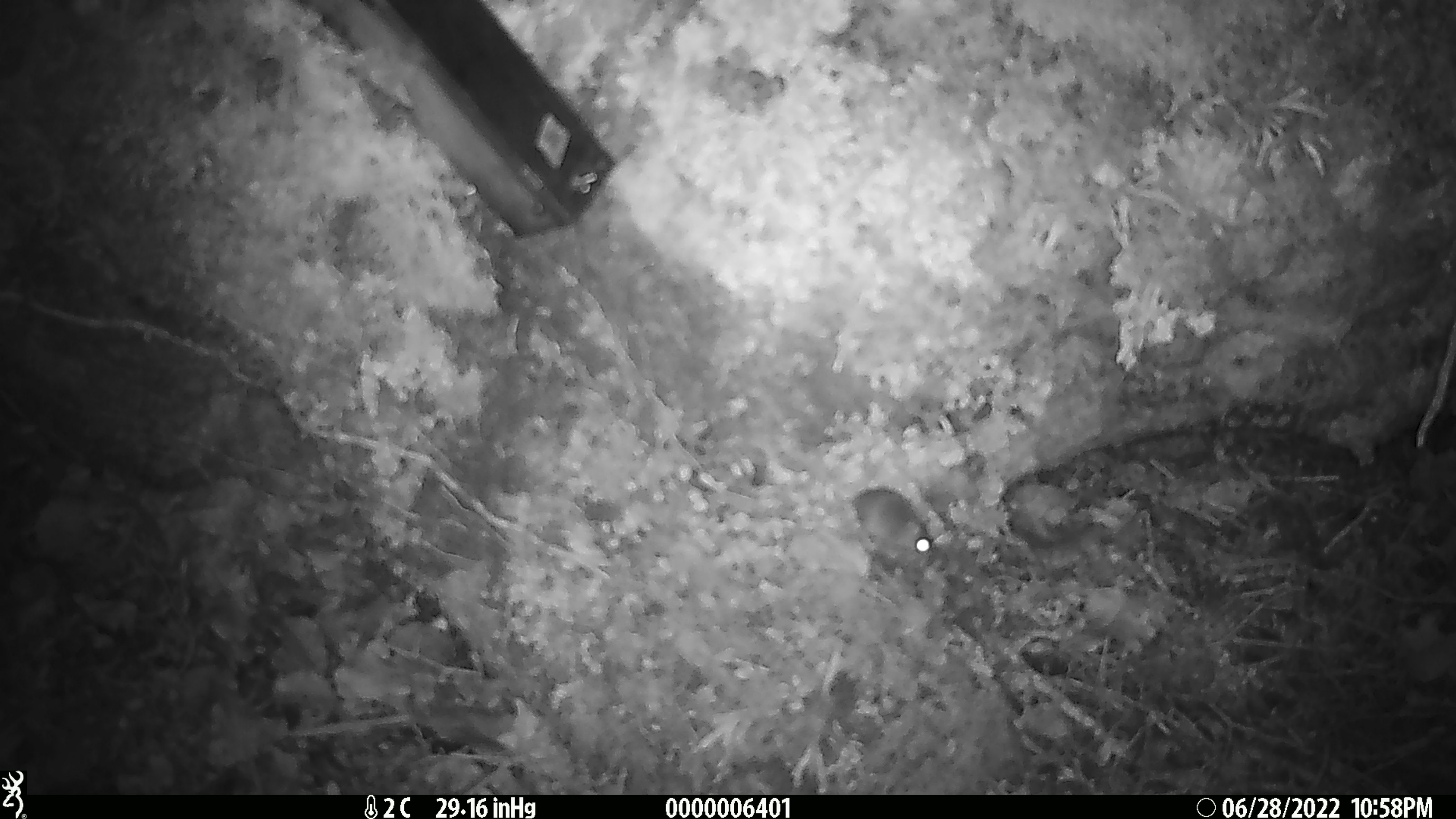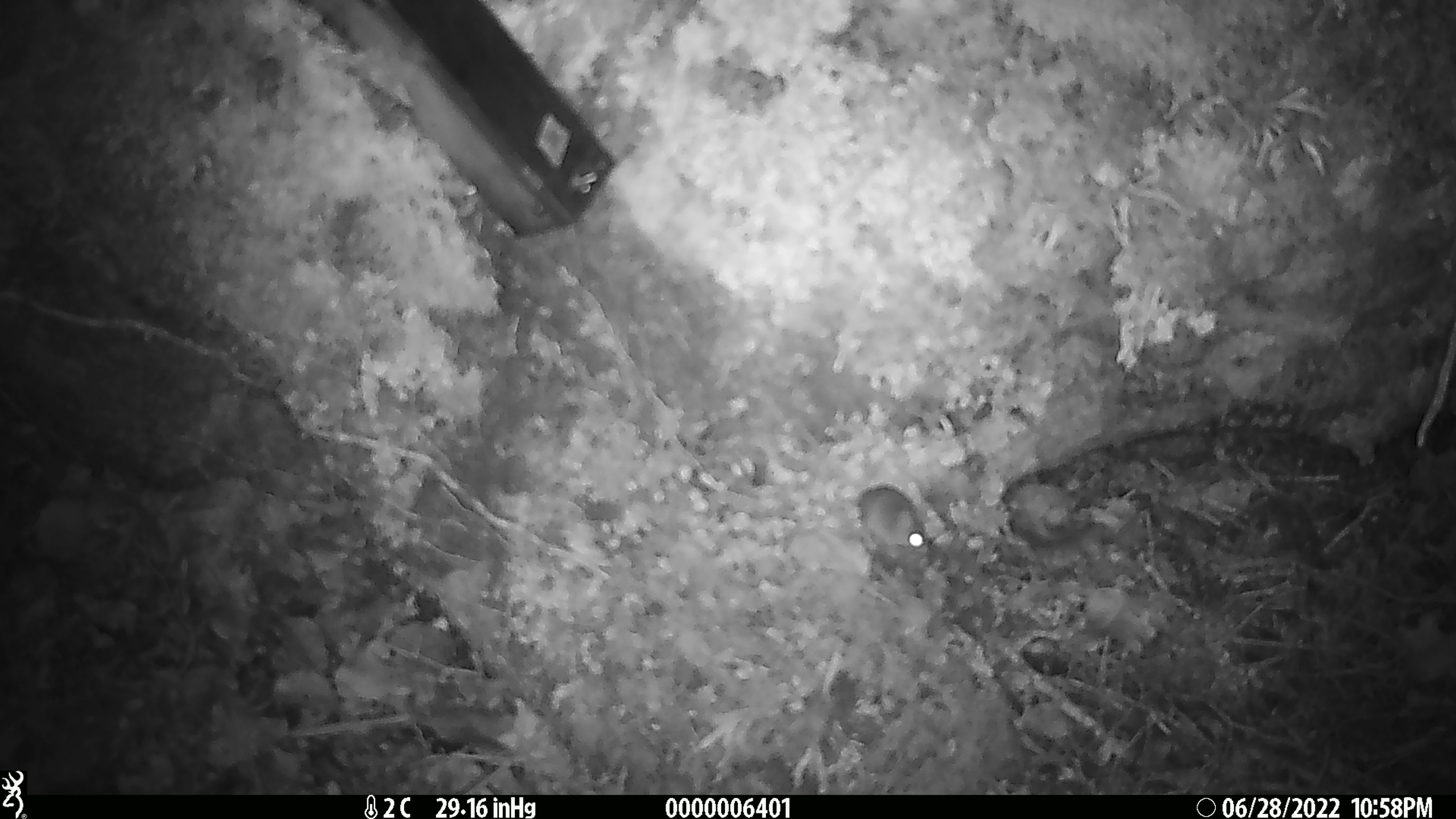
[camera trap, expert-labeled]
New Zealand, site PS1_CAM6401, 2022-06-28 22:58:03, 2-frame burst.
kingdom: Animalia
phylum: Chordata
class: Mammalia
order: Rodentia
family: Muridae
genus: Mus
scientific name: Mus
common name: mouse